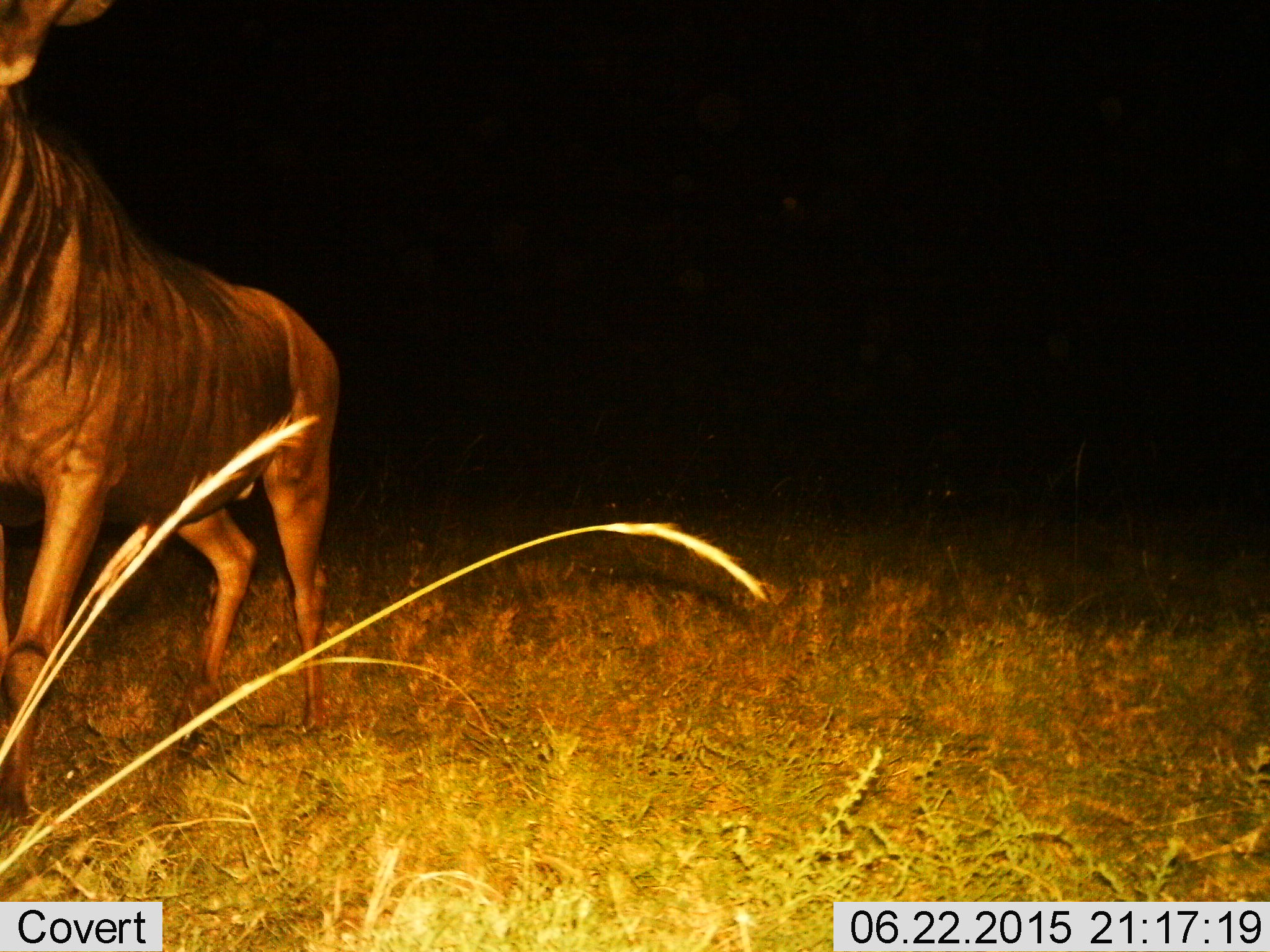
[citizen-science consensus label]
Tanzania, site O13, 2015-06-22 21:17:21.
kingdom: Animalia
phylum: Chordata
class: Mammalia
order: Artiodactyla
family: Bovidae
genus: Connochaetes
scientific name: Connochaetes taurinus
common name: blue wildebeest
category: wildebeest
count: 1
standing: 20%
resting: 0%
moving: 80%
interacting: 0%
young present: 0%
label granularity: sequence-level